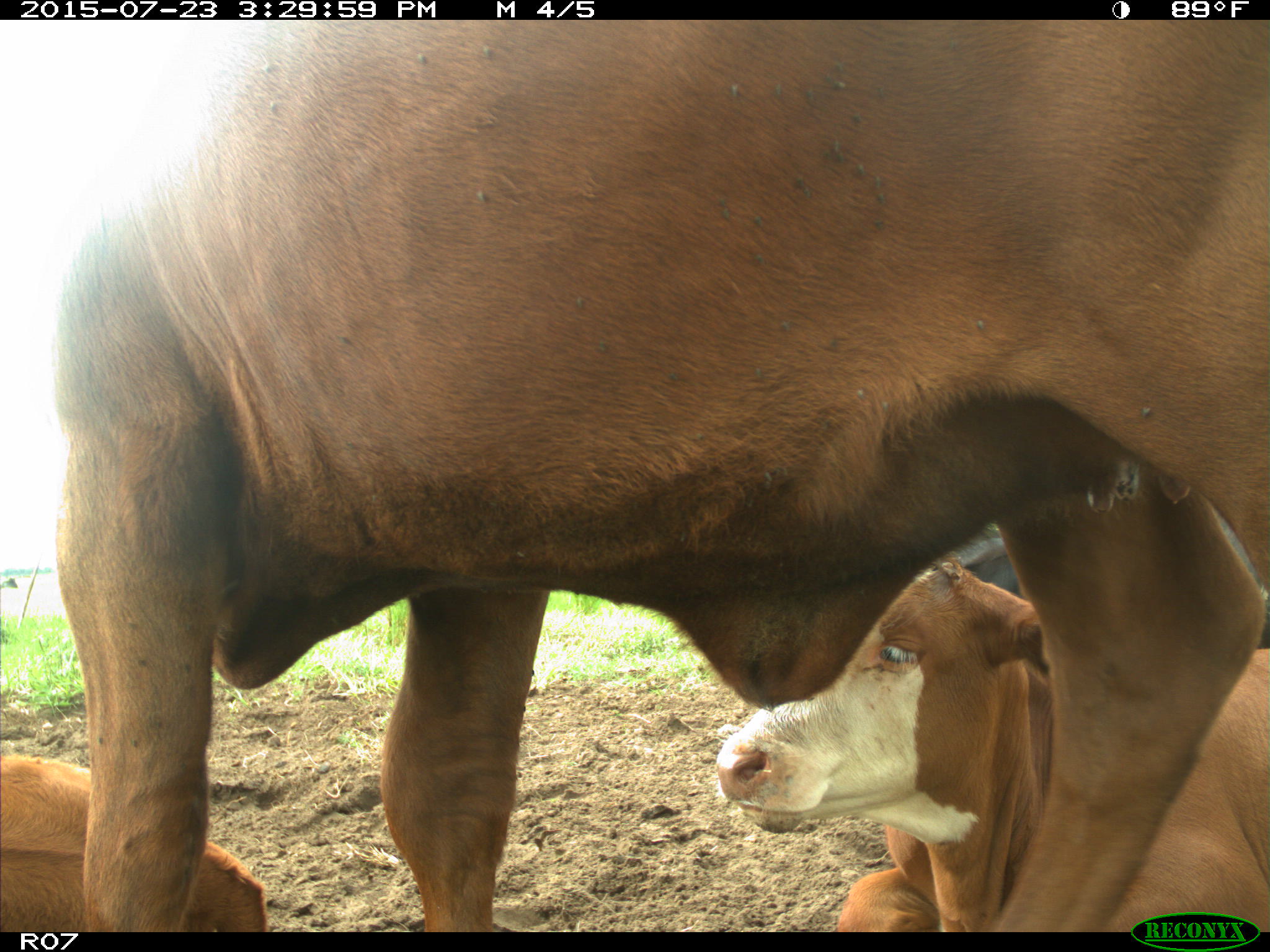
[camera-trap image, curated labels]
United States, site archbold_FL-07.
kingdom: Animalia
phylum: Chordata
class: Mammalia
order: Artiodactyla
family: Bovidae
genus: Bos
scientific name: Bos taurus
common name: domestic cow